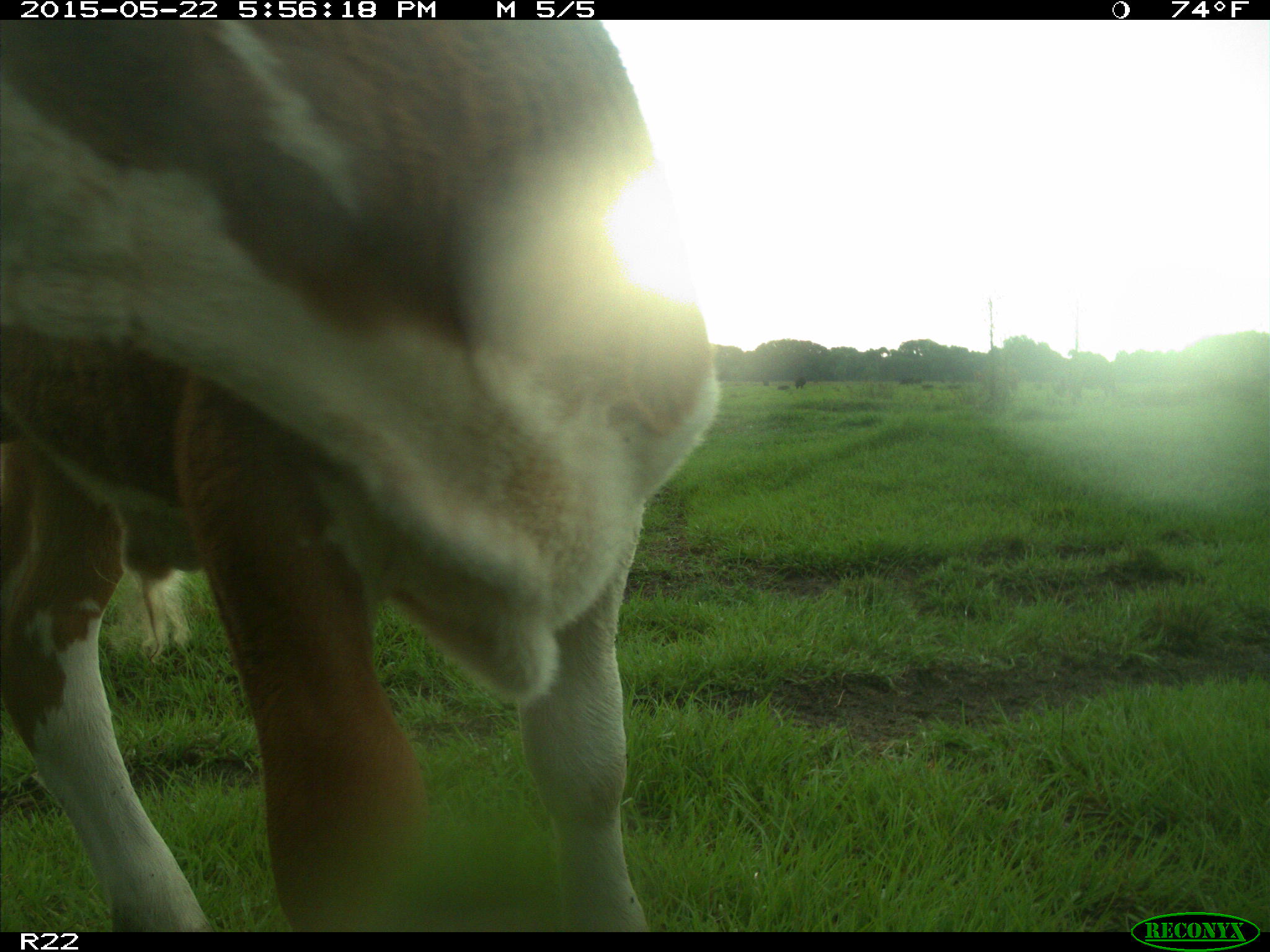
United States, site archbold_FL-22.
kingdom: Animalia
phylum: Chordata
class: Mammalia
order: Artiodactyla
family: Bovidae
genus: Bos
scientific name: Bos taurus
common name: domestic cow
Bos taurus (domestic cow).